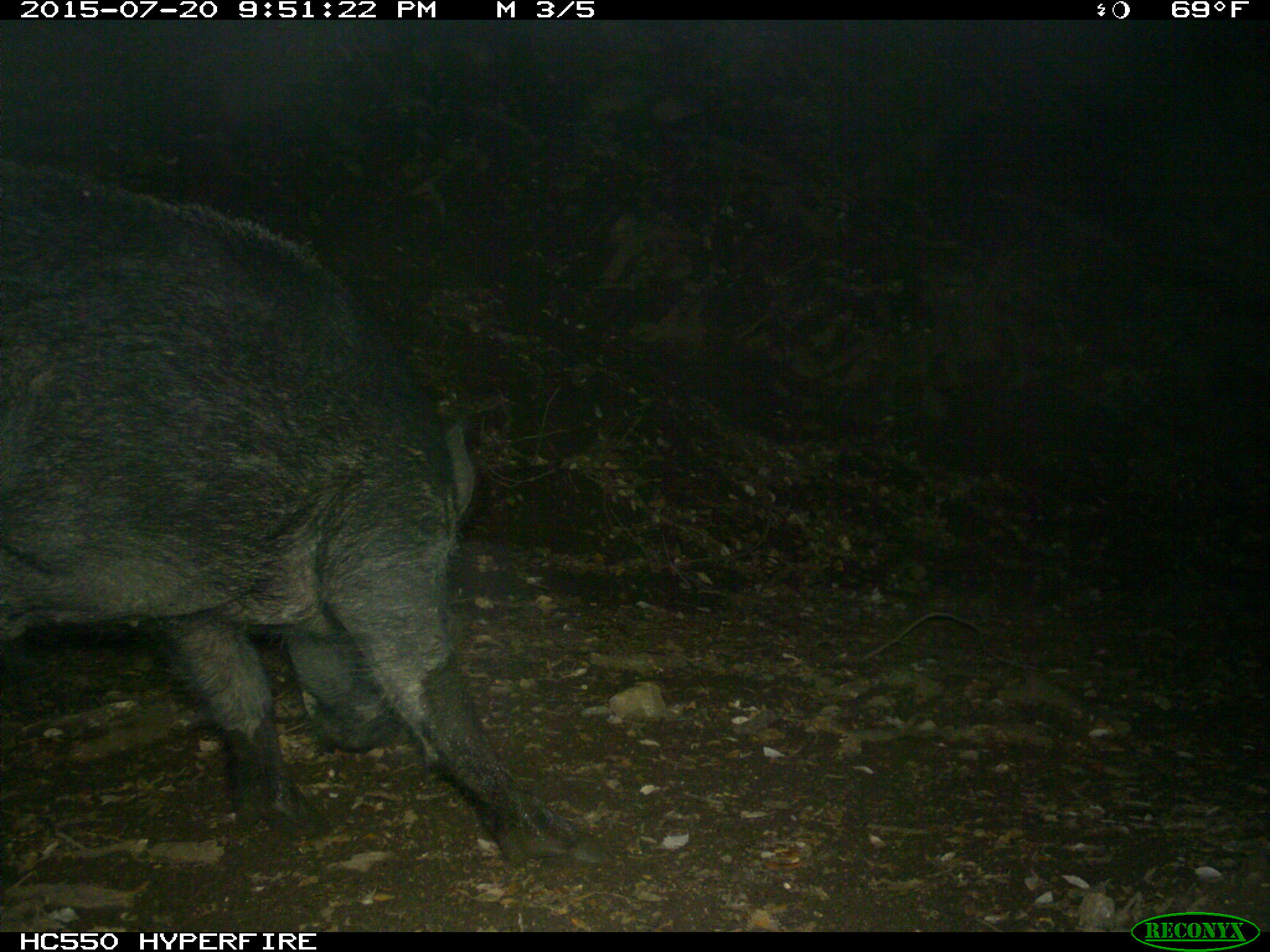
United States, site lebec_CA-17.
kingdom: Animalia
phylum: Chordata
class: Mammalia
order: Artiodactyla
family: Suidae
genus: Sus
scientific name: Sus scrofa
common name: wild boar